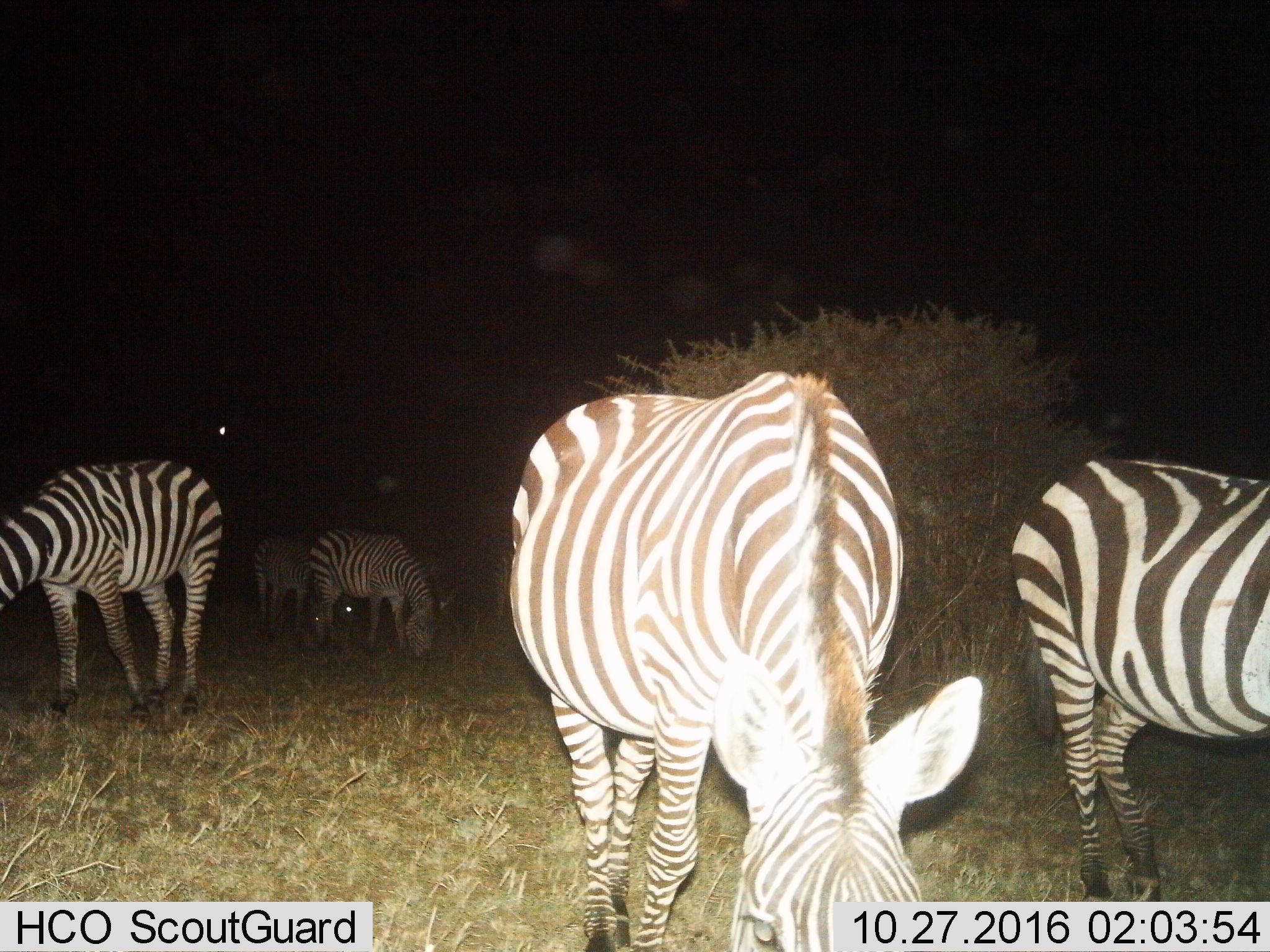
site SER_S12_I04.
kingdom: Animalia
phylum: Chordata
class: Mammalia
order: Perissodactyla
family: Equidae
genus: Equus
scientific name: Equus quagga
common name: plains zebra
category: zebraplains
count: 5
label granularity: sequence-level